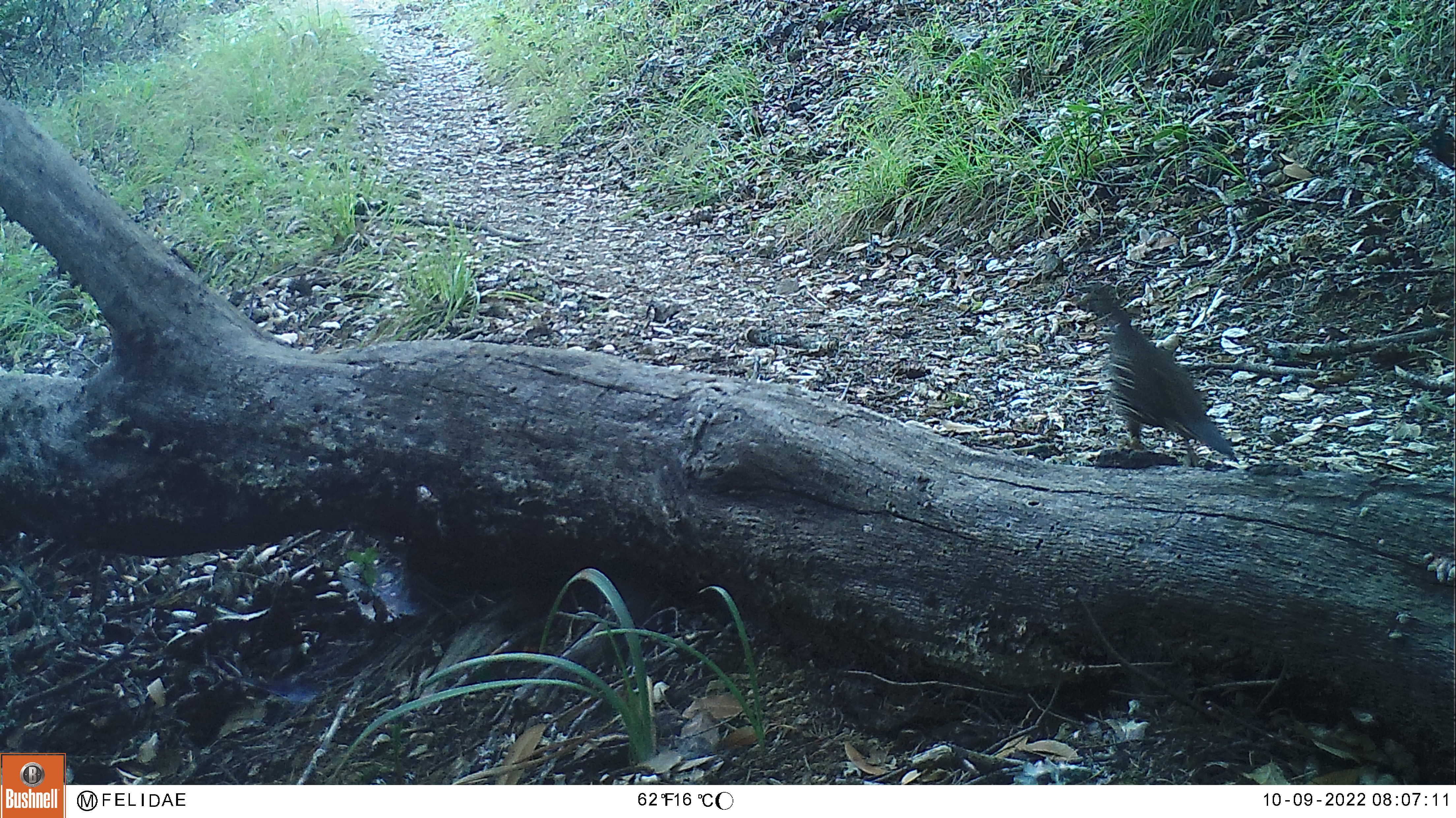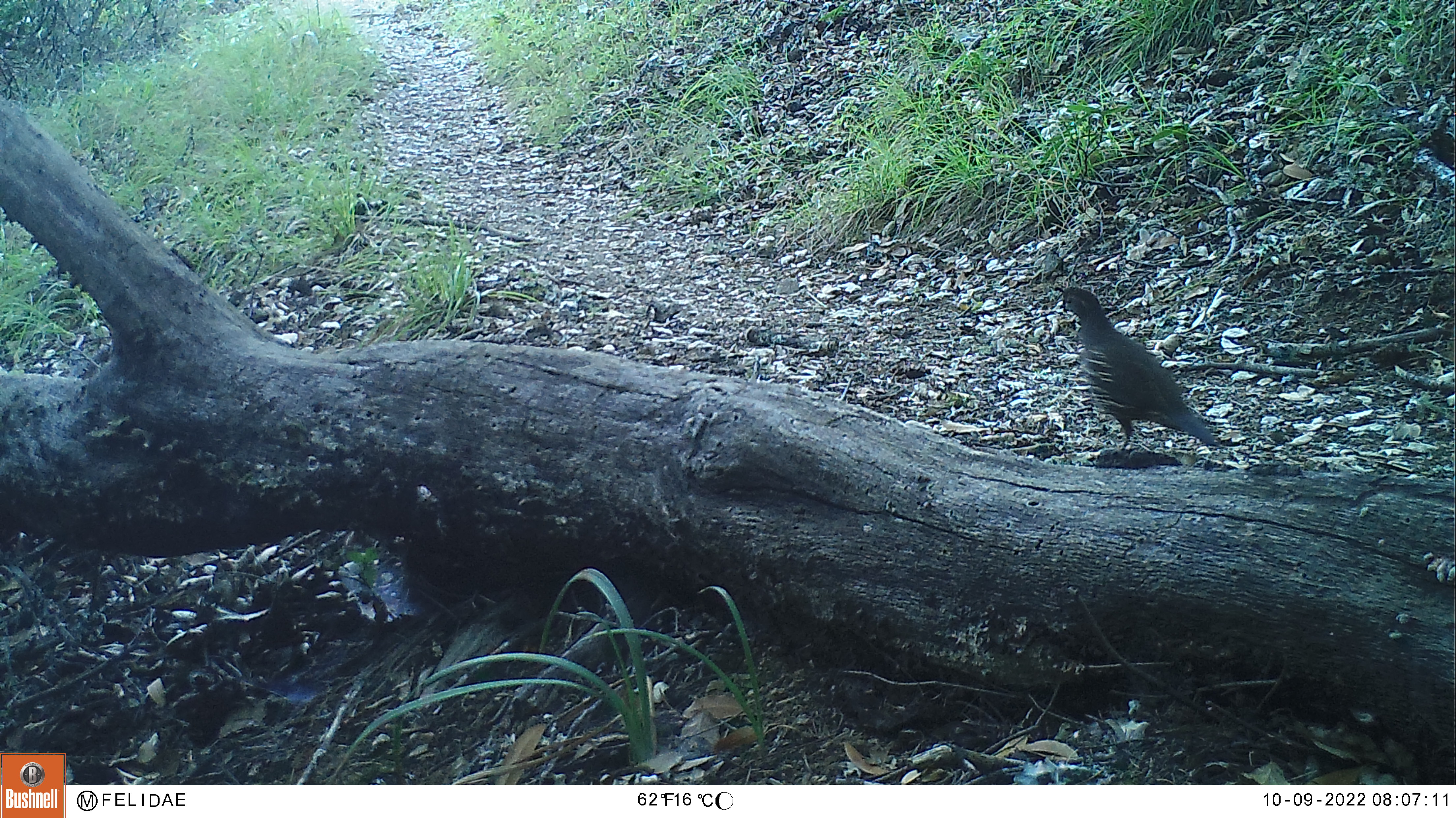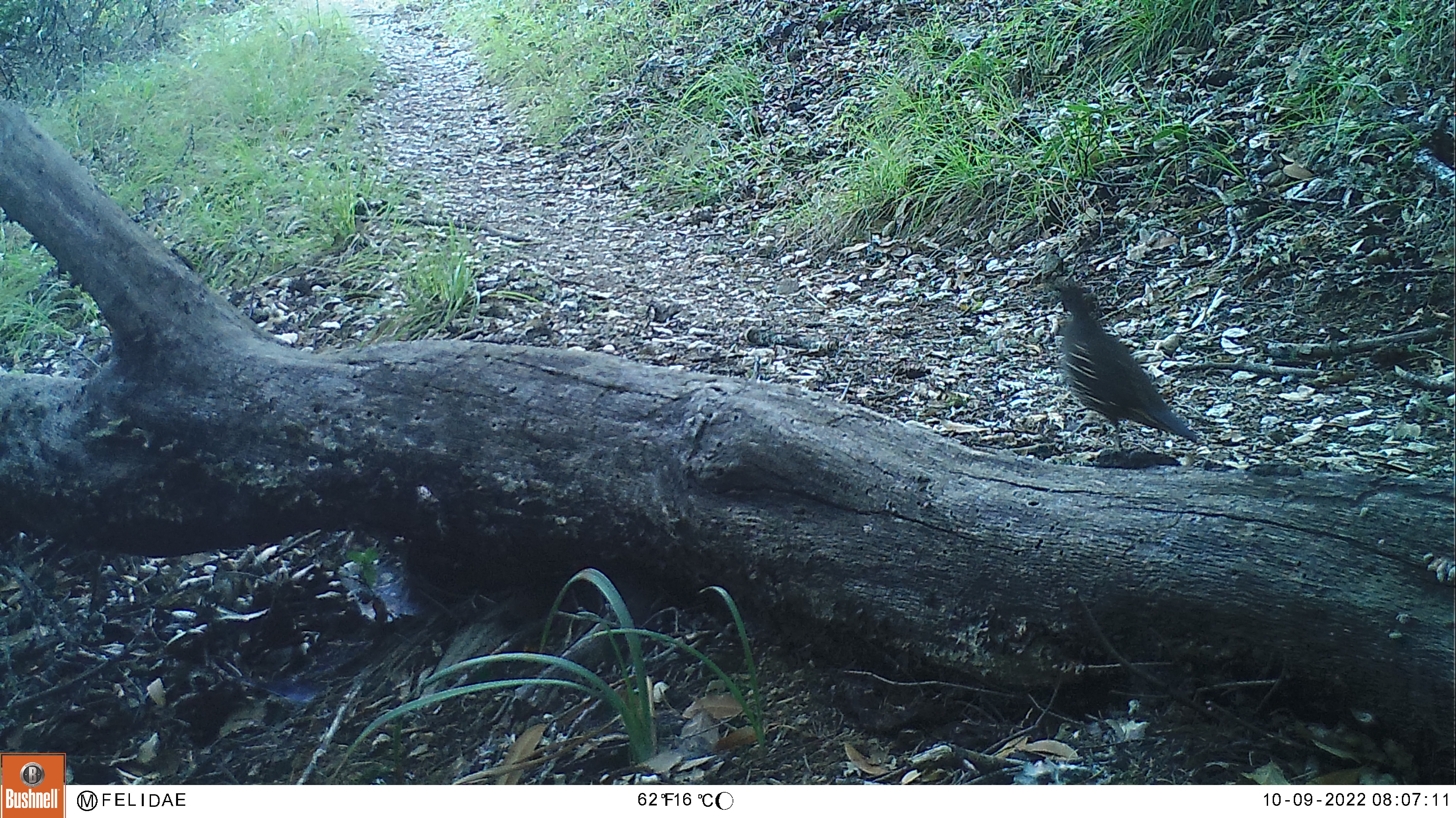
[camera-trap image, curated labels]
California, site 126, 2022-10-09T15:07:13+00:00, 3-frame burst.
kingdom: Animalia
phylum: Chordata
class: Aves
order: Galliformes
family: Odontophoridae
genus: Callipepla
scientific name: Callipepla californica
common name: california quail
California quail (Callipepla californica).